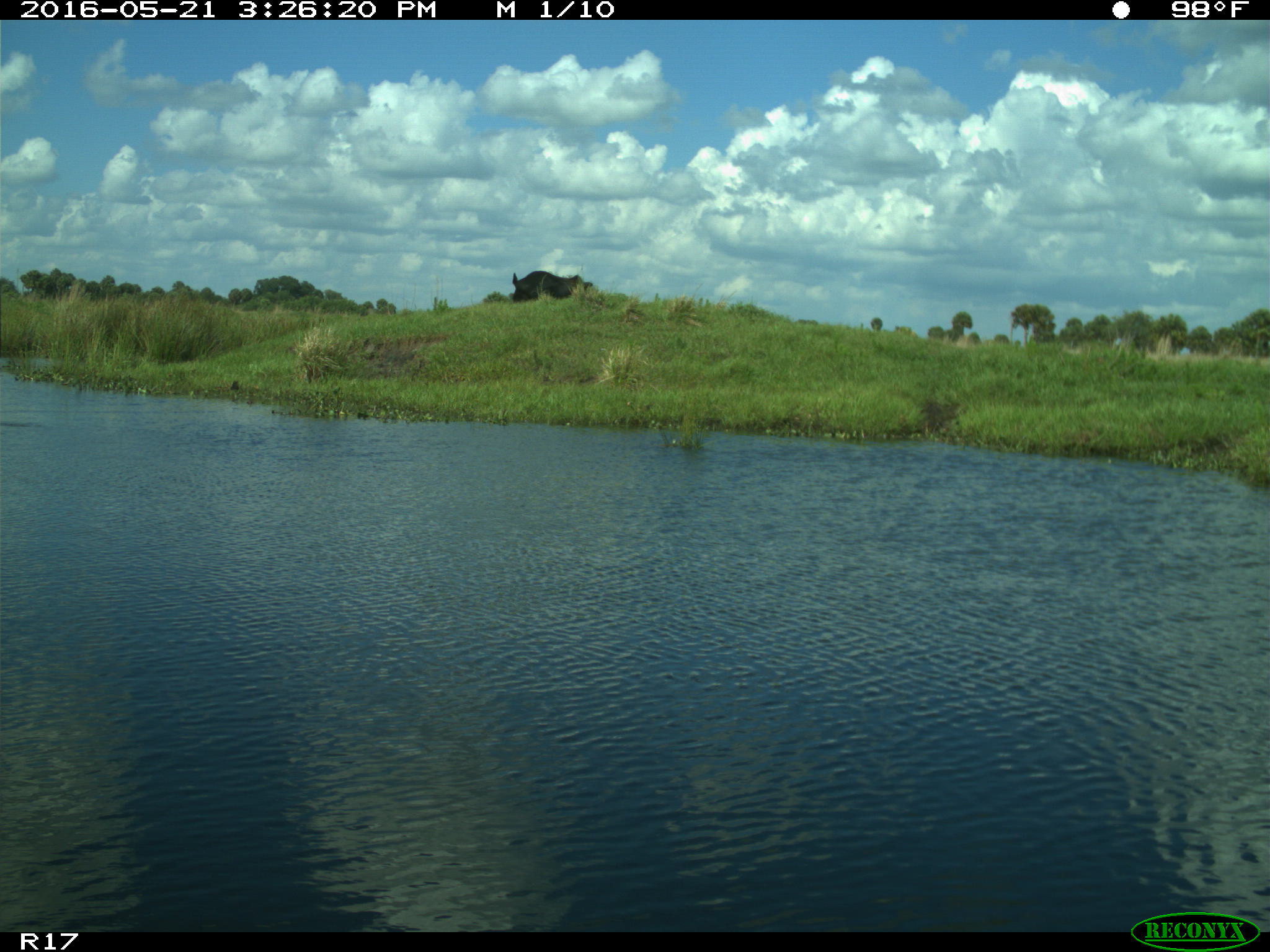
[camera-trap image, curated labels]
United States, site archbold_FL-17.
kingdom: Animalia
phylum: Chordata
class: Mammalia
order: Artiodactyla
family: Bovidae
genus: Bos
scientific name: Bos taurus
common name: domestic cow